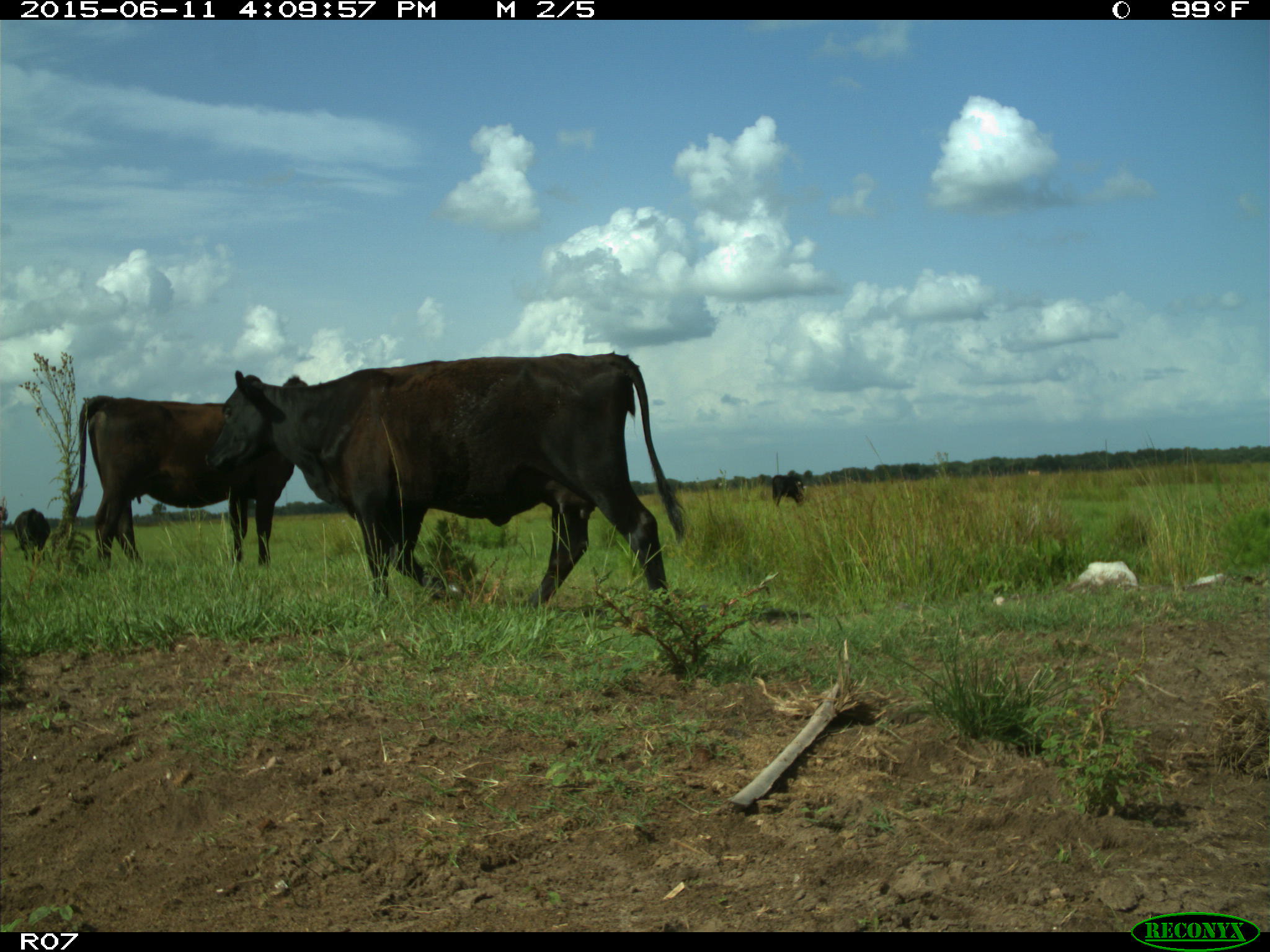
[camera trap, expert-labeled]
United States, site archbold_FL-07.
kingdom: Animalia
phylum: Chordata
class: Mammalia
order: Artiodactyla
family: Bovidae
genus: Bos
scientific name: Bos taurus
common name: domestic cow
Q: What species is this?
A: Bos taurus (domestic cow).